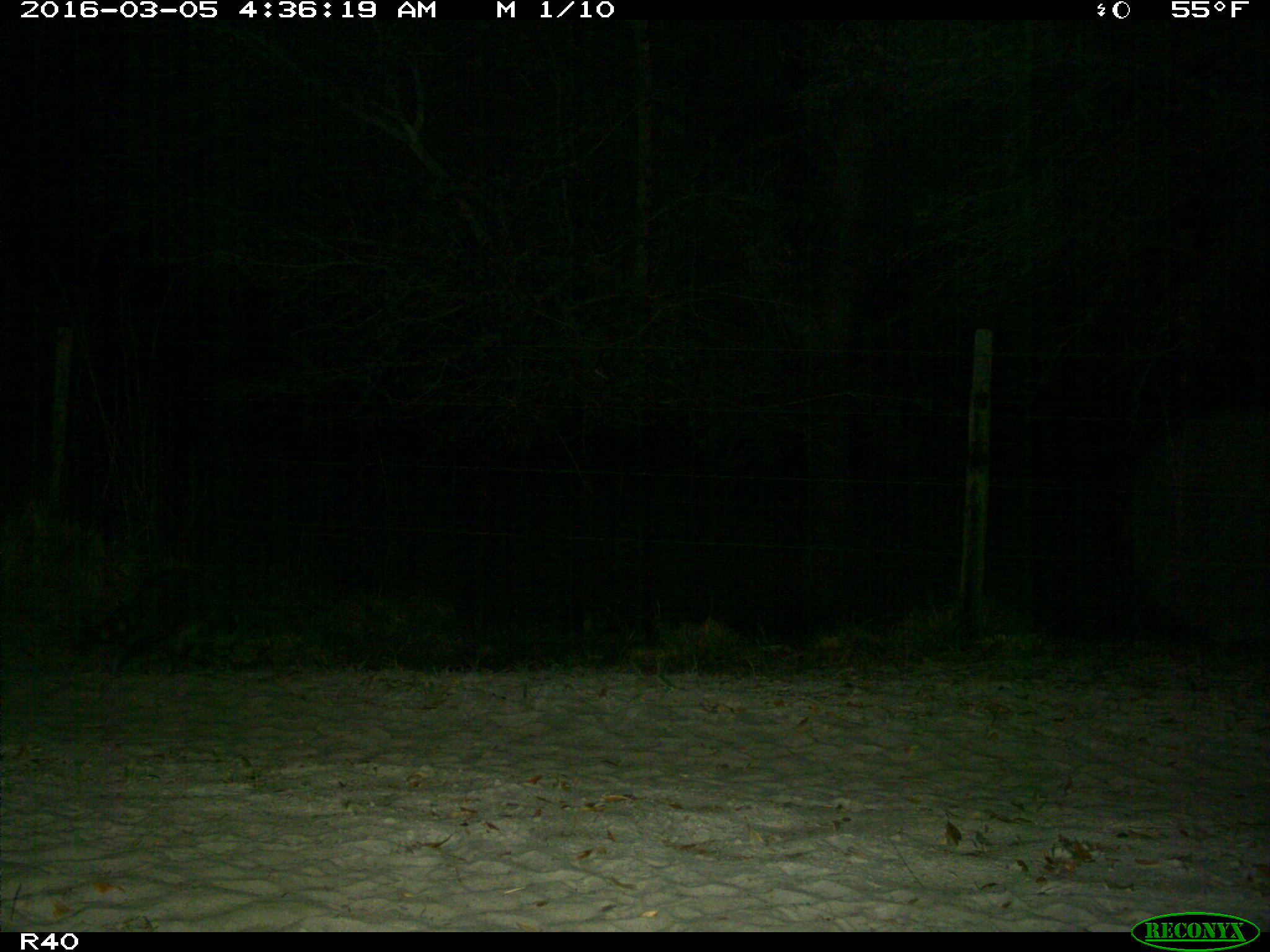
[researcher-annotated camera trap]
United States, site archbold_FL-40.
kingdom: Animalia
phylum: Chordata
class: Mammalia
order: Carnivora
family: Procyonidae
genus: Procyon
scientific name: Procyon lotor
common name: common raccoon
Procyon lotor (common raccoon).